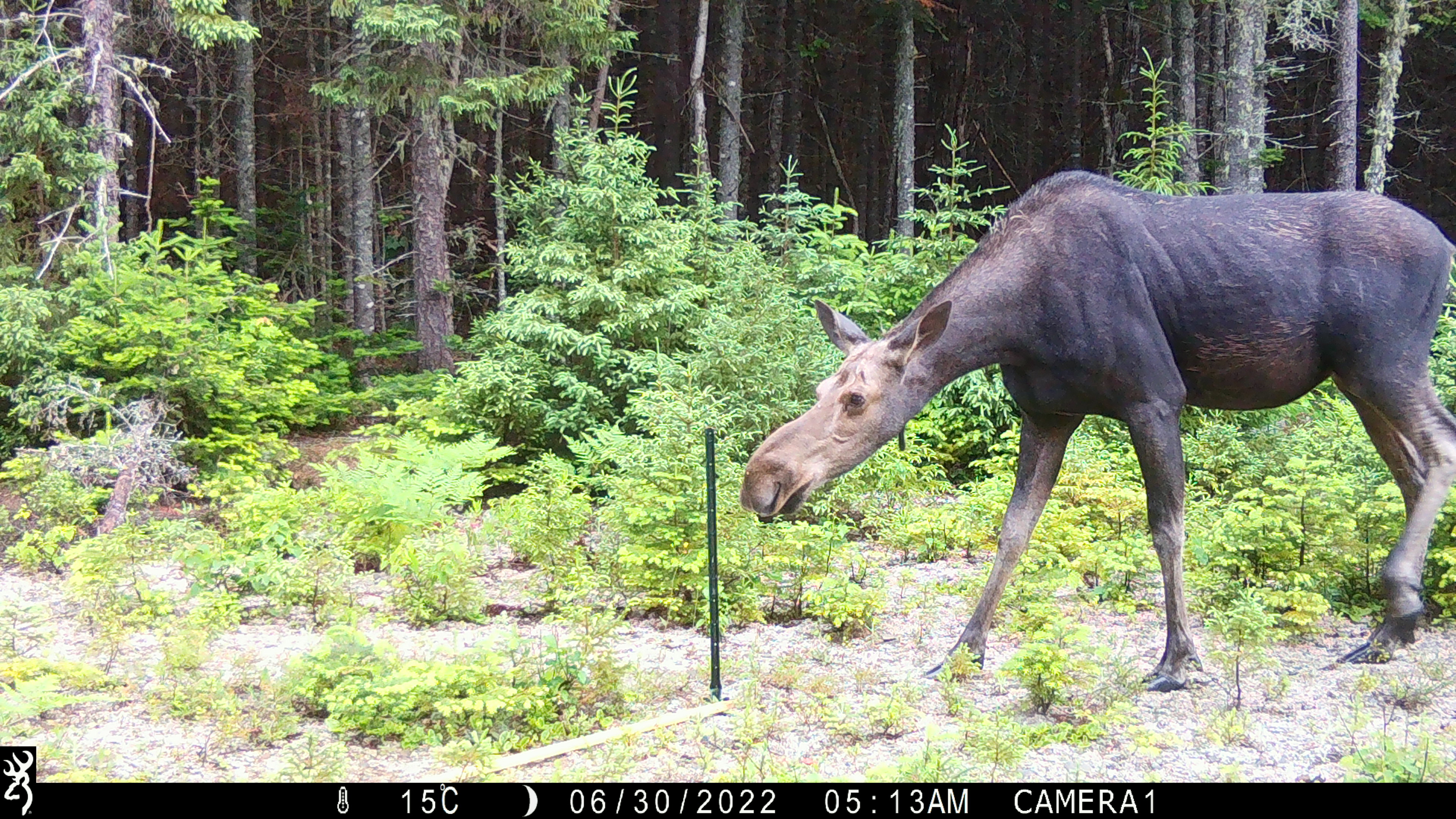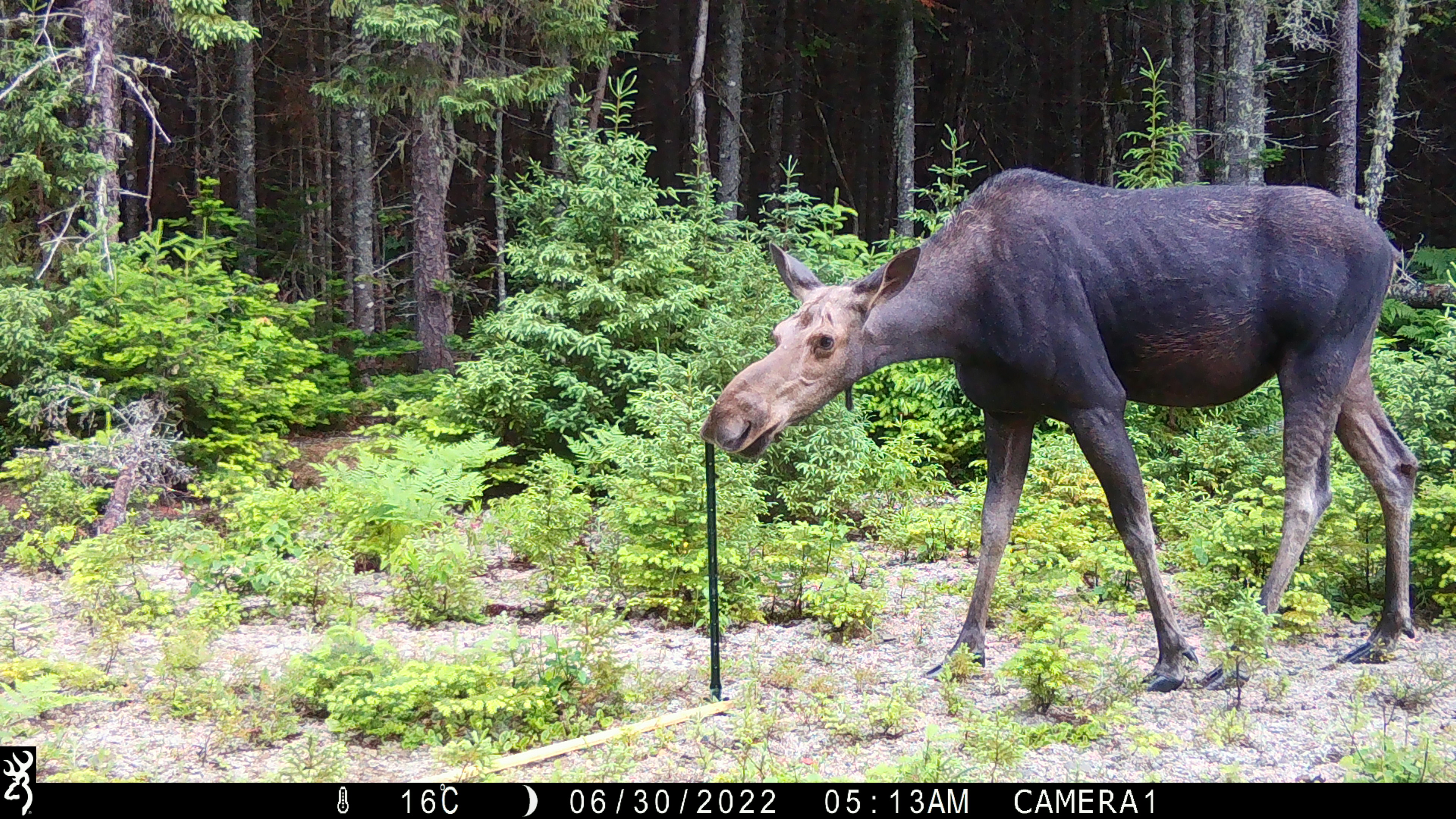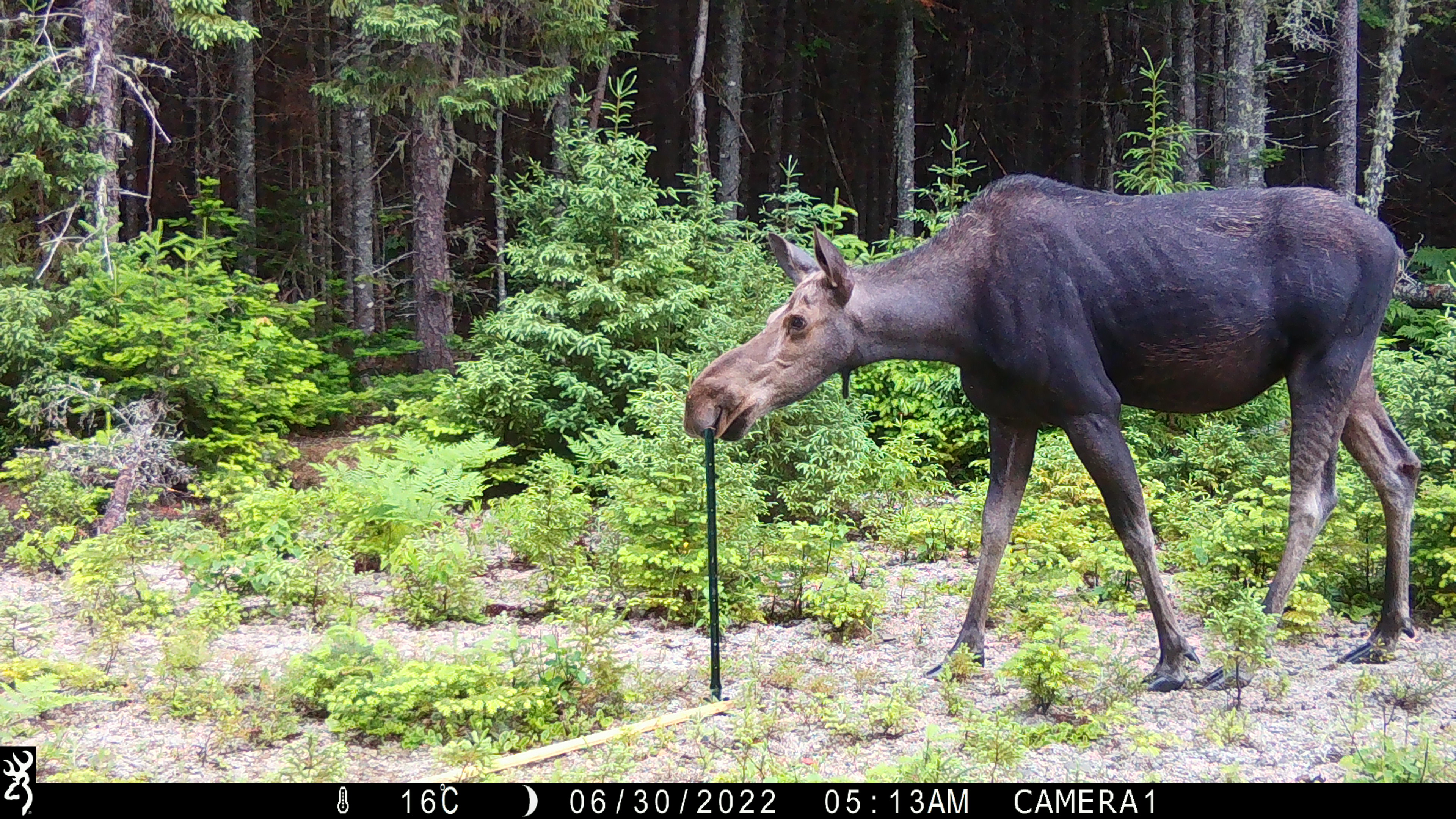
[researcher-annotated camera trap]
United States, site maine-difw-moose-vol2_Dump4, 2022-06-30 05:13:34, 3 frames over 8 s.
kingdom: Animalia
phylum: Chordata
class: Mammalia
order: Artiodactyla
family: Cervidae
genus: Alces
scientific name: Alces alces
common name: moose